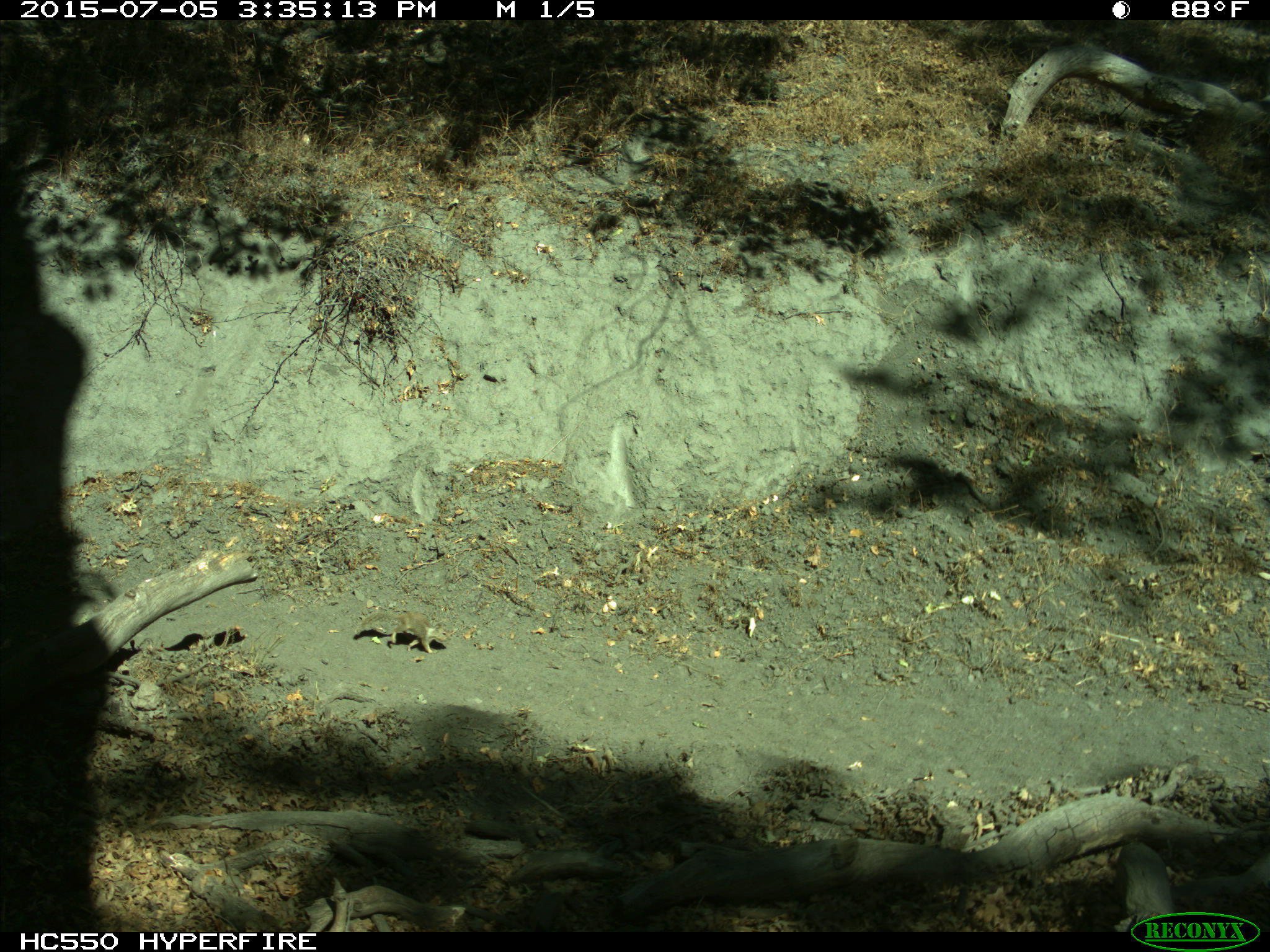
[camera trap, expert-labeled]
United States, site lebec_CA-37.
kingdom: Animalia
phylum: Chordata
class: Mammalia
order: Rodentia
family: Sciuridae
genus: Otospermophilus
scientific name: Otospermophilus beecheyi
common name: california ground squirrel